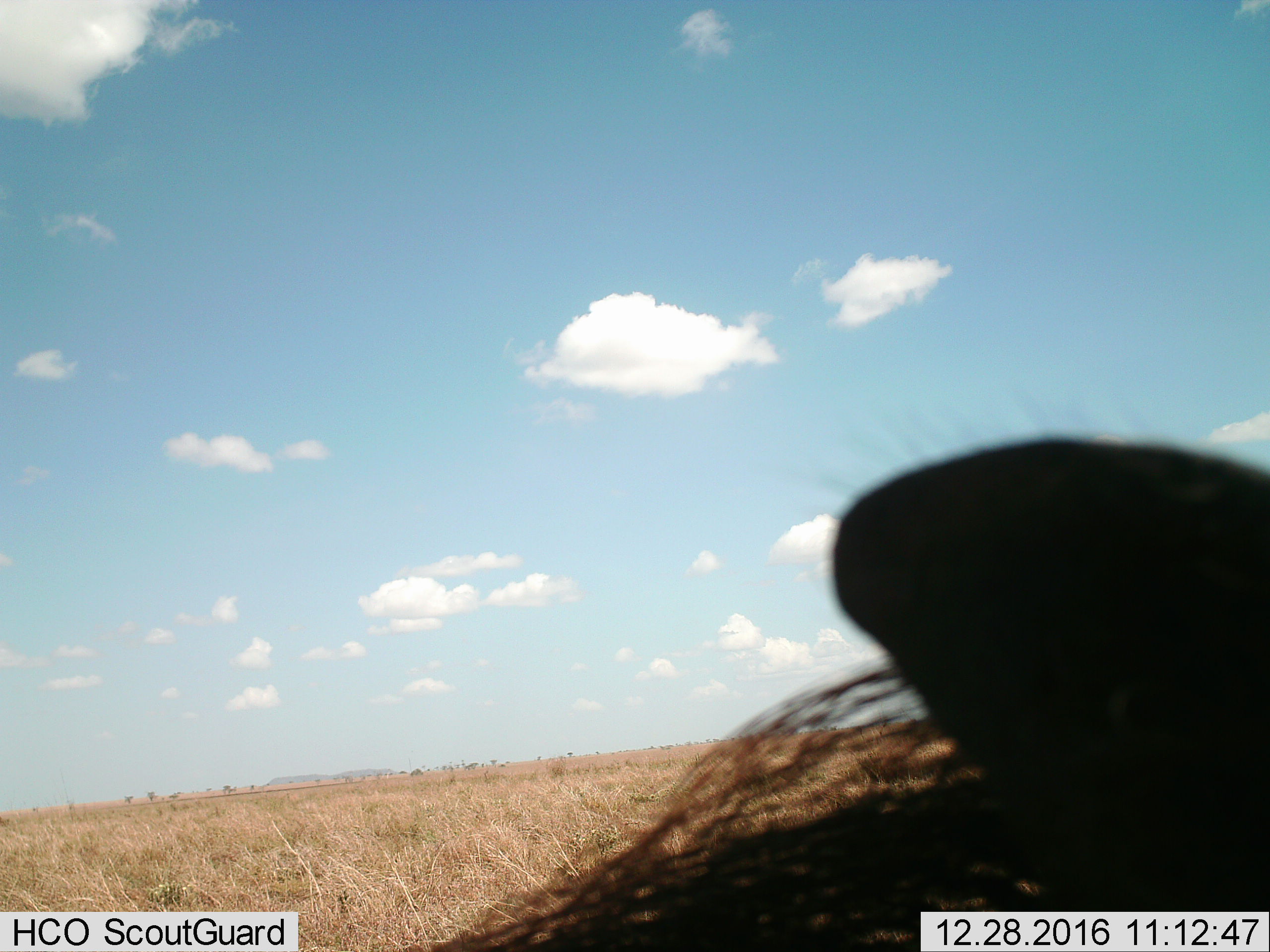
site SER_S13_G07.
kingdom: Animalia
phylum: Chordata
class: Mammalia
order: Artiodactyla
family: Bovidae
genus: Connochaetes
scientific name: Connochaetes taurinus taurinus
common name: blue wildebeest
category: wildebeestblue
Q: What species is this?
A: Wildebeestblue (blue wildebeest) (Connochaetes taurinus taurinus).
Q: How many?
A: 1.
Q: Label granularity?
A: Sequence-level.